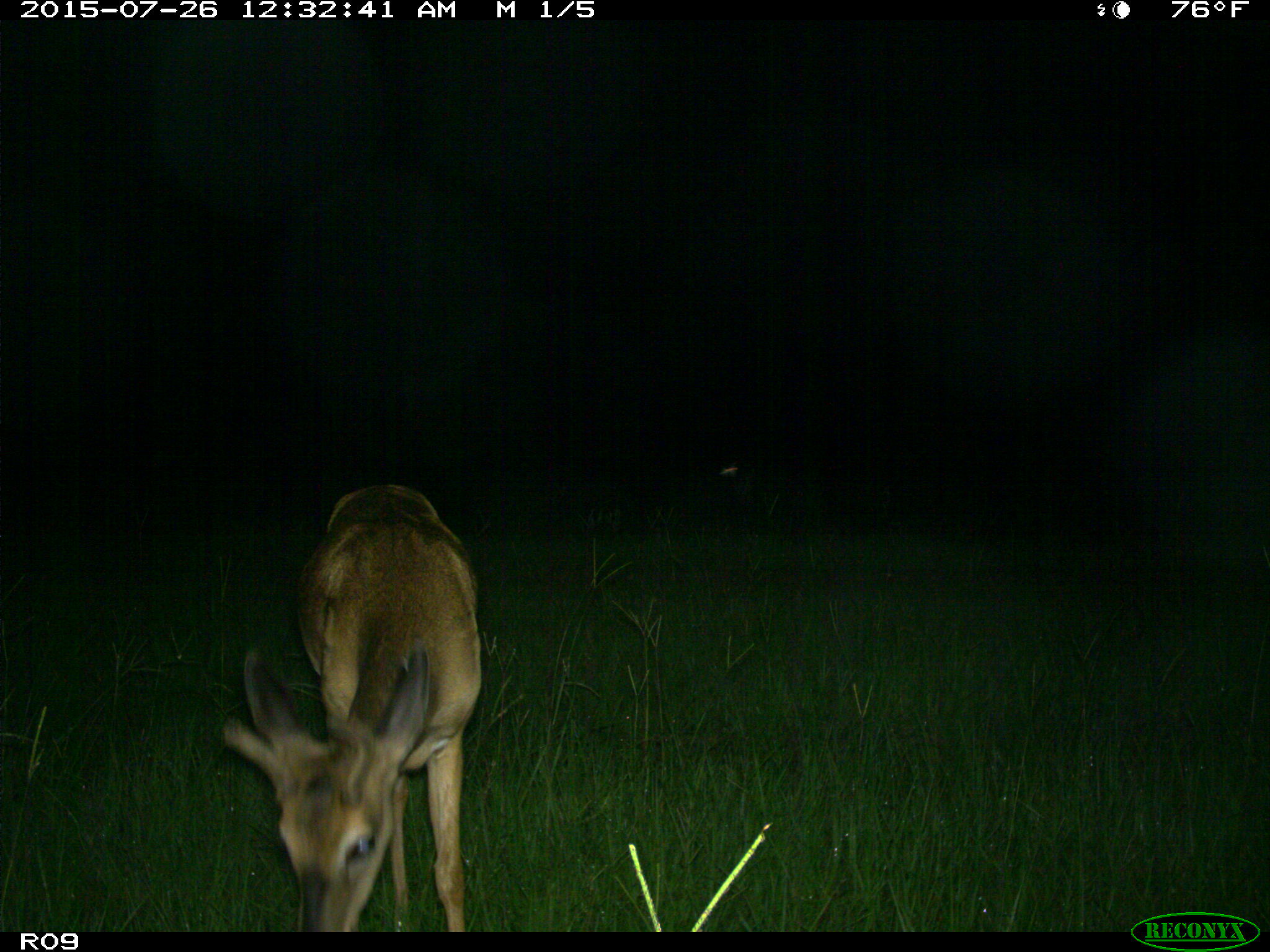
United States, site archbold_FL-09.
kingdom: Animalia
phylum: Chordata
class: Mammalia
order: Artiodactyla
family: Cervidae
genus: Odocoileus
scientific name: Odocoileus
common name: deer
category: unidentified deer